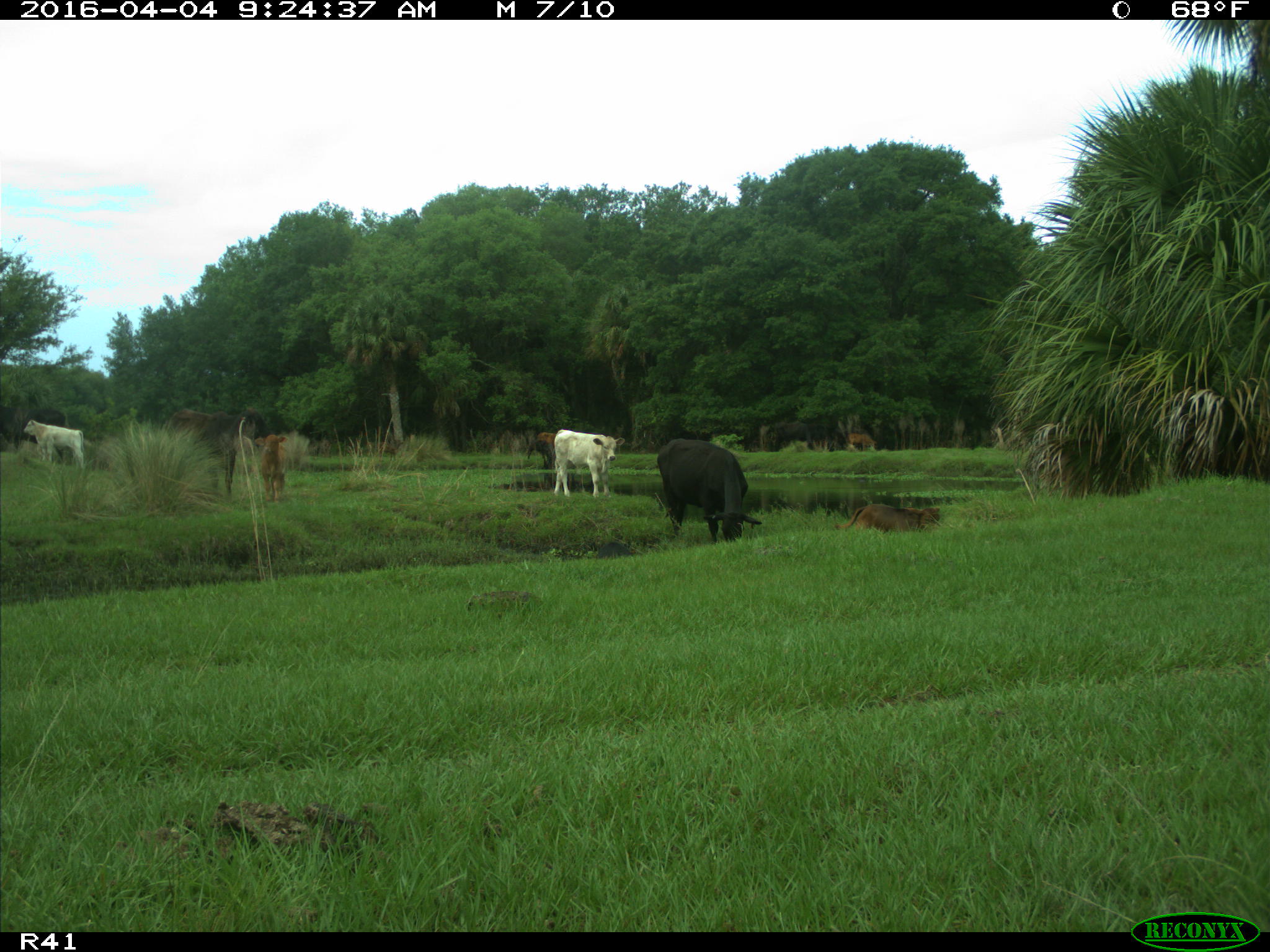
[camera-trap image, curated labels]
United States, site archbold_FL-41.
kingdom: Animalia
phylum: Chordata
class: Mammalia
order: Artiodactyla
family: Bovidae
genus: Bos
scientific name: Bos taurus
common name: domestic cow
Bos taurus (domestic cow).